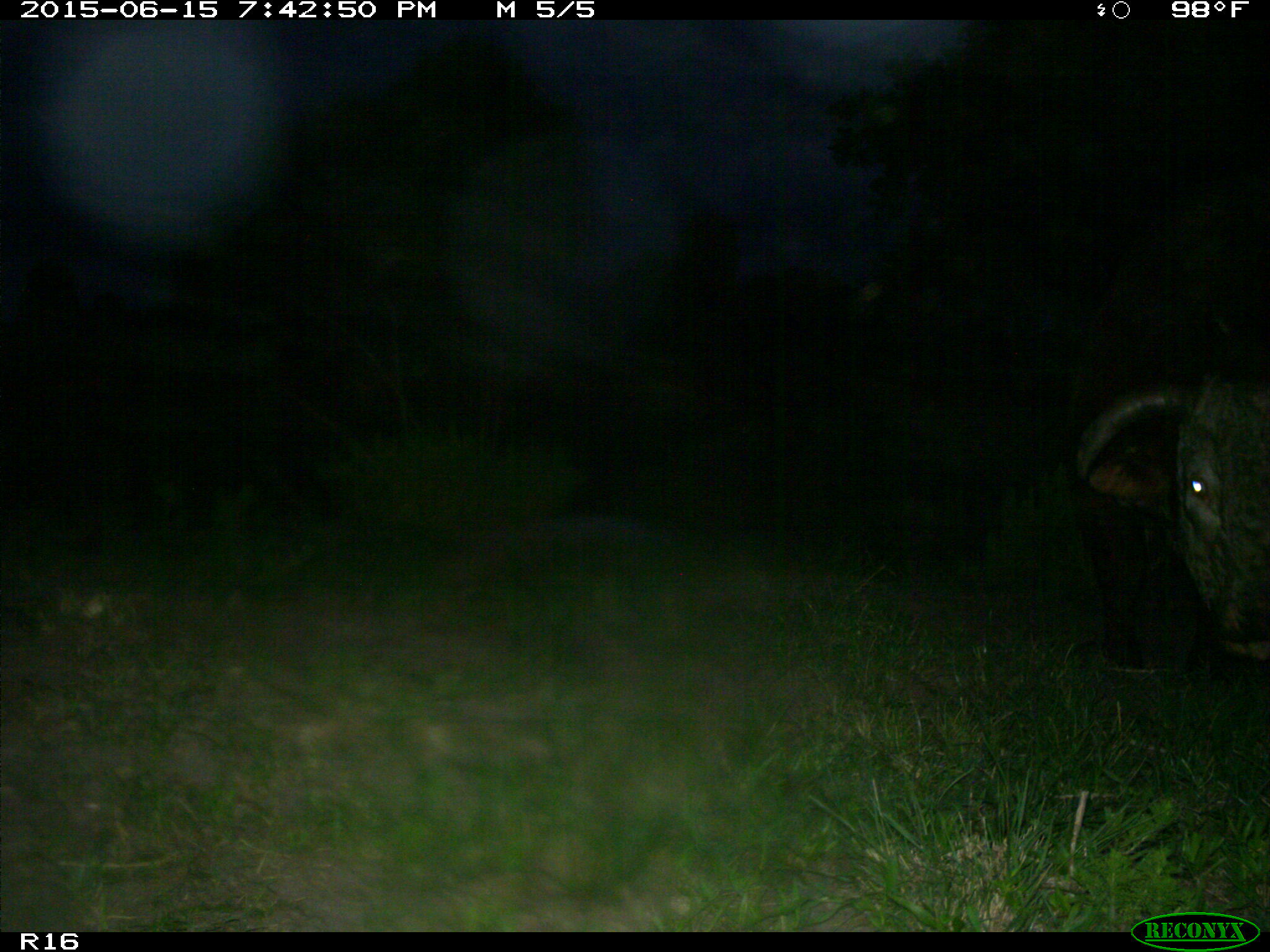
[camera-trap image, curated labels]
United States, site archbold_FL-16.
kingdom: Animalia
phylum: Chordata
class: Mammalia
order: Artiodactyla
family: Bovidae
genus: Bos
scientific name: Bos taurus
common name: domestic cow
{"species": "Bos taurus (domestic cow)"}